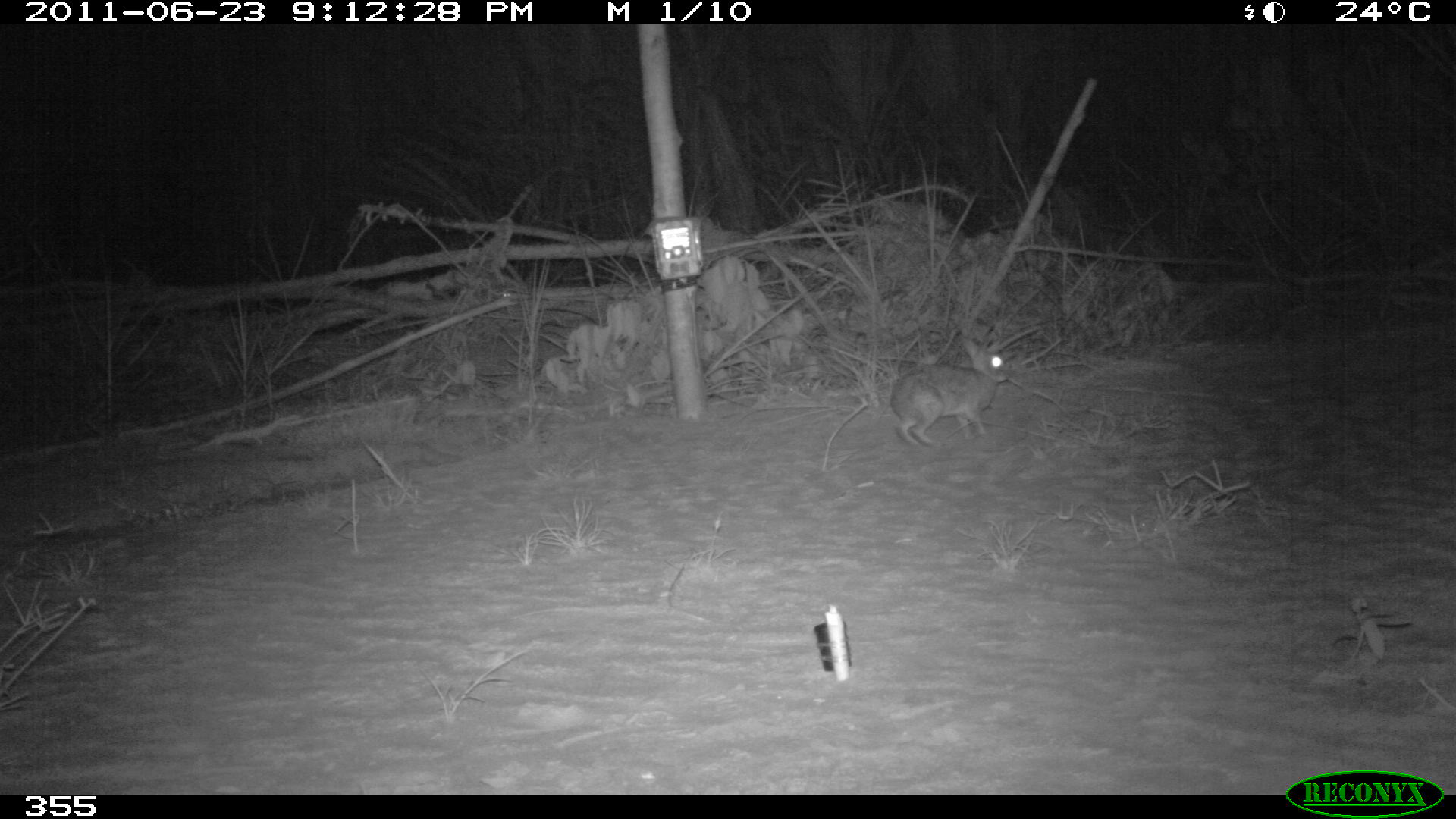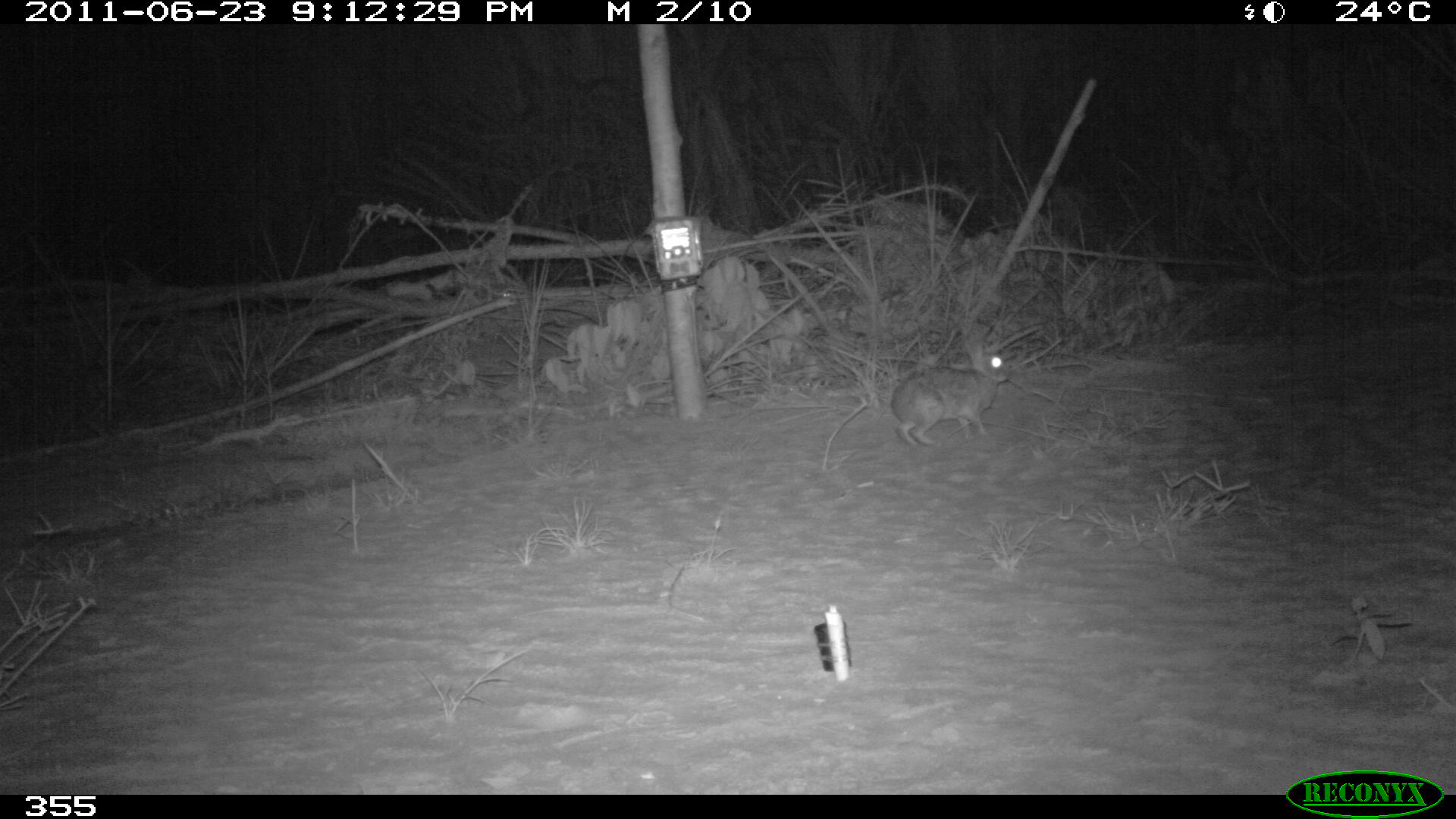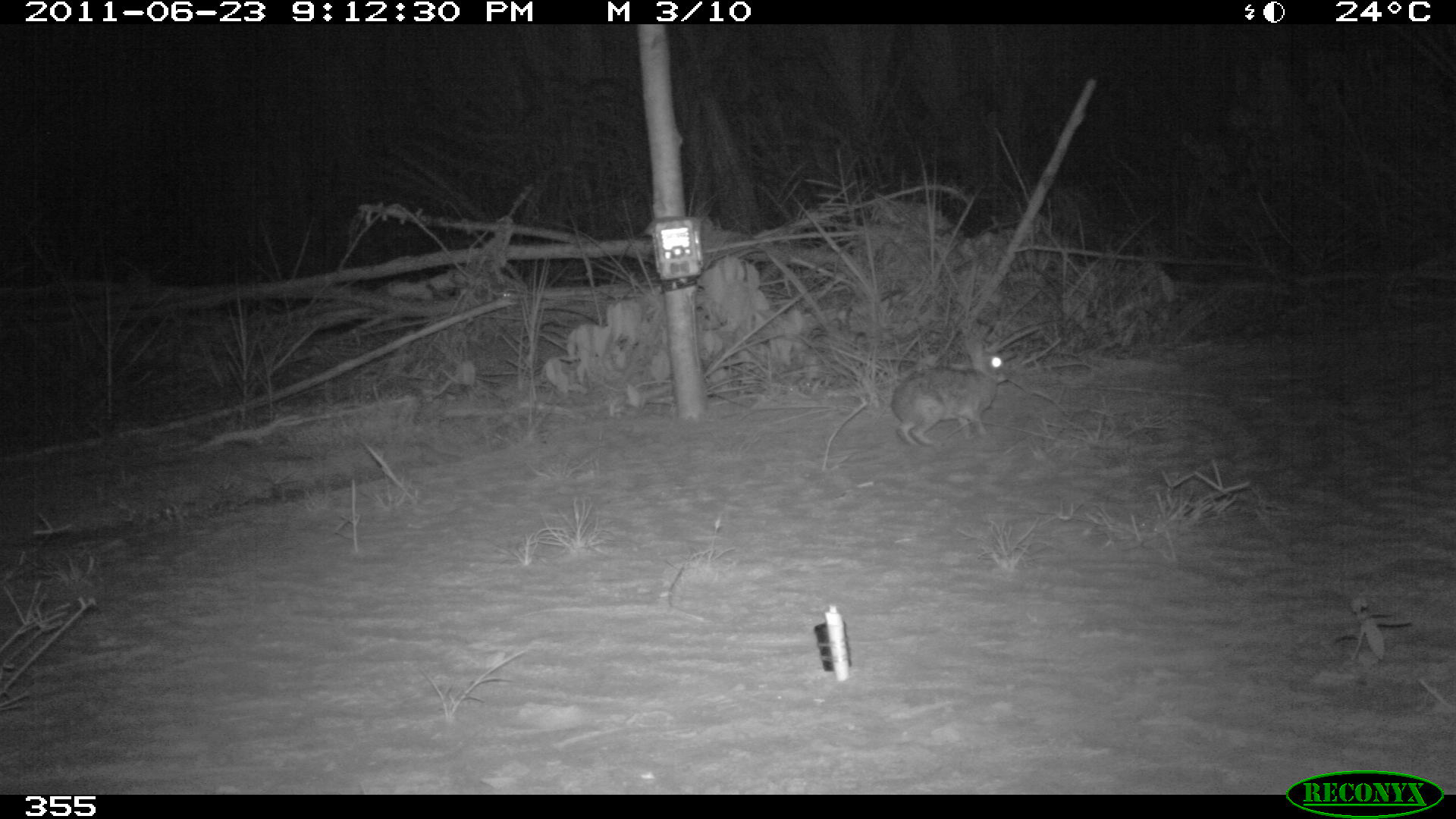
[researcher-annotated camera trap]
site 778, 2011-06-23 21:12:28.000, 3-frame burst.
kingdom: Animalia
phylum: Chordata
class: Mammalia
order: Lagomorpha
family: Leporidae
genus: Sylvilagus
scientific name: Sylvilagus brasiliensis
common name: tapeti